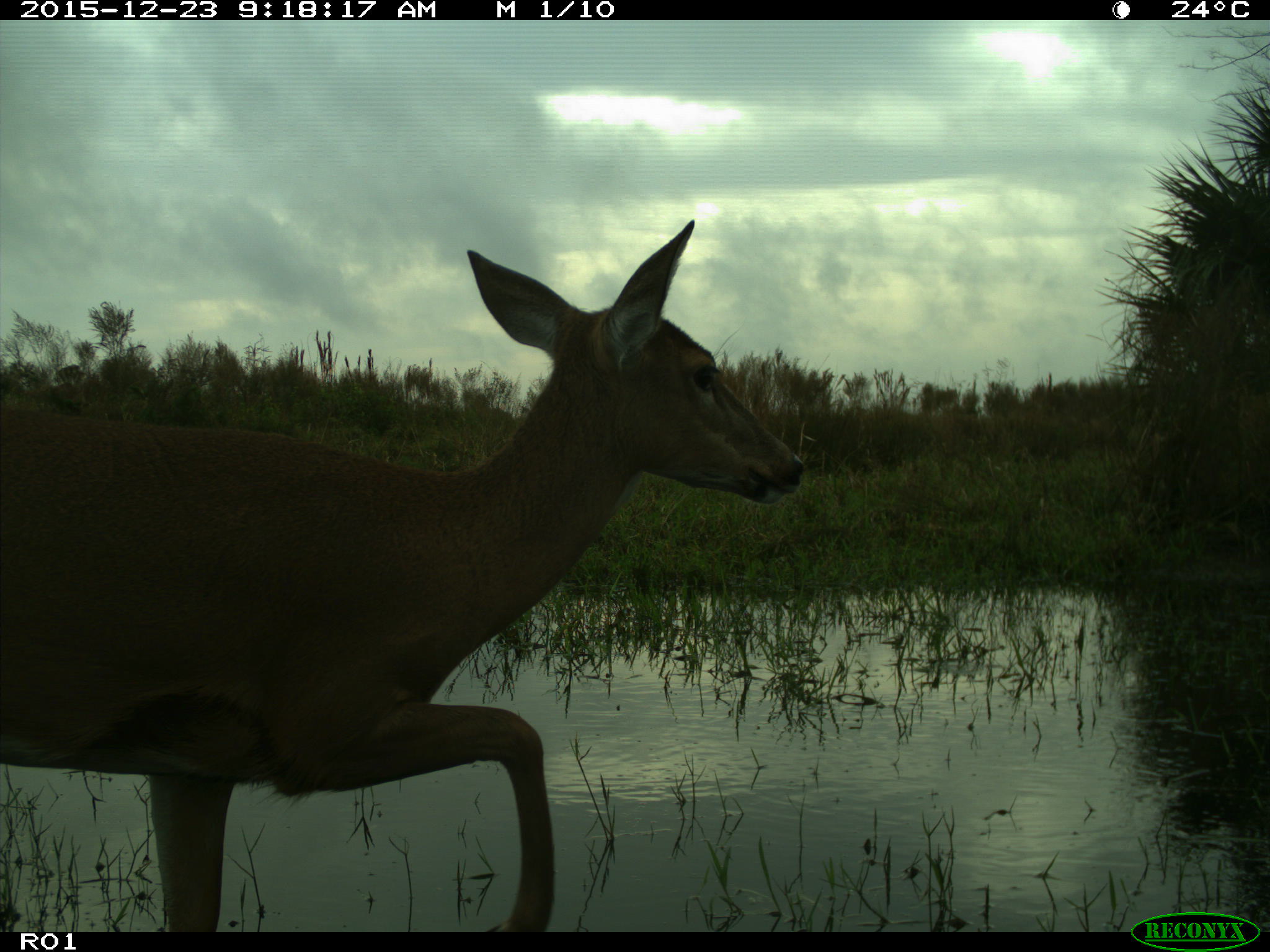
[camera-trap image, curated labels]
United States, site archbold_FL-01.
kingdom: Animalia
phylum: Chordata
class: Mammalia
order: Artiodactyla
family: Cervidae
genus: Odocoileus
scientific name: Odocoileus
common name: deer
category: unidentified deer